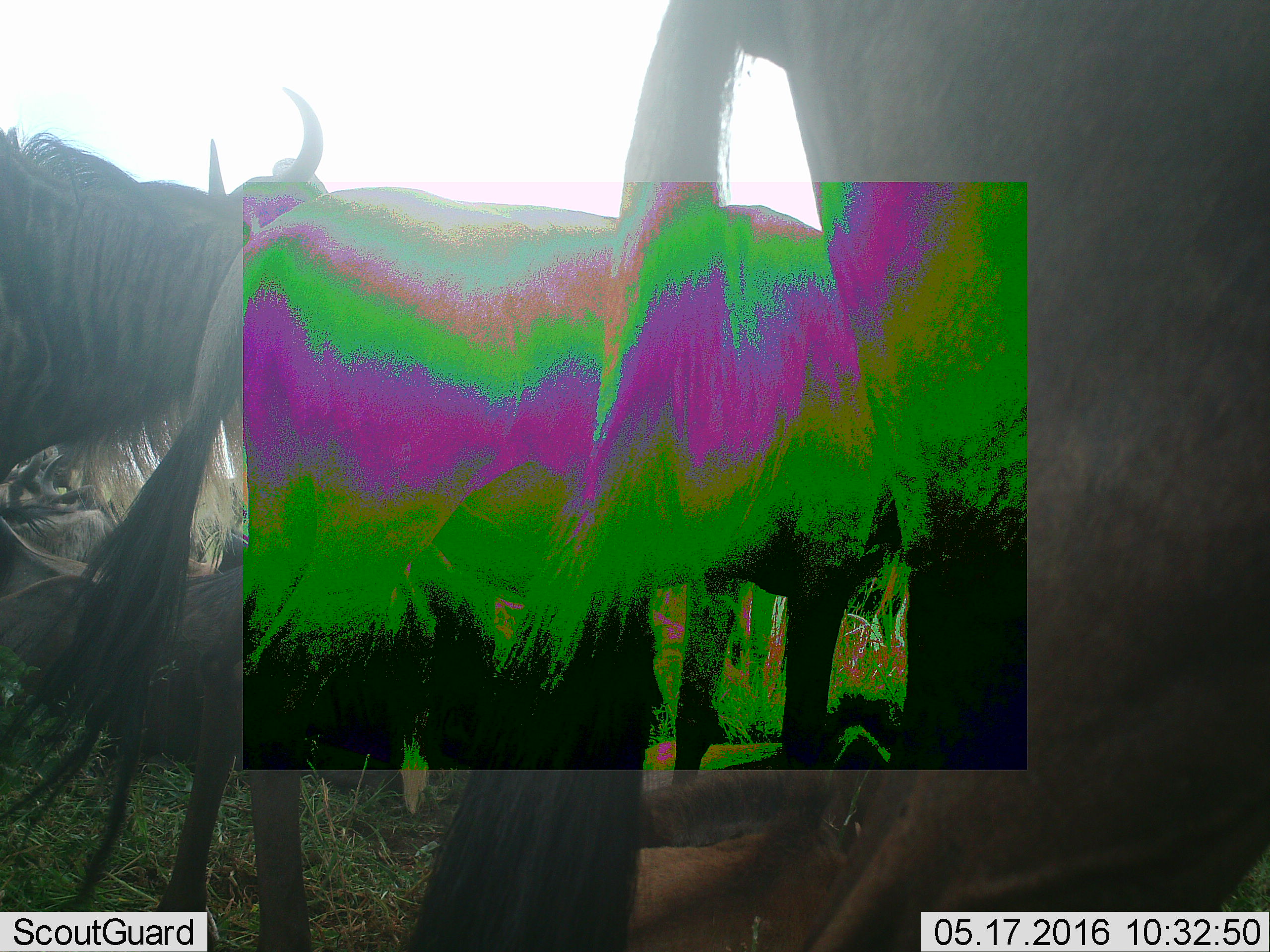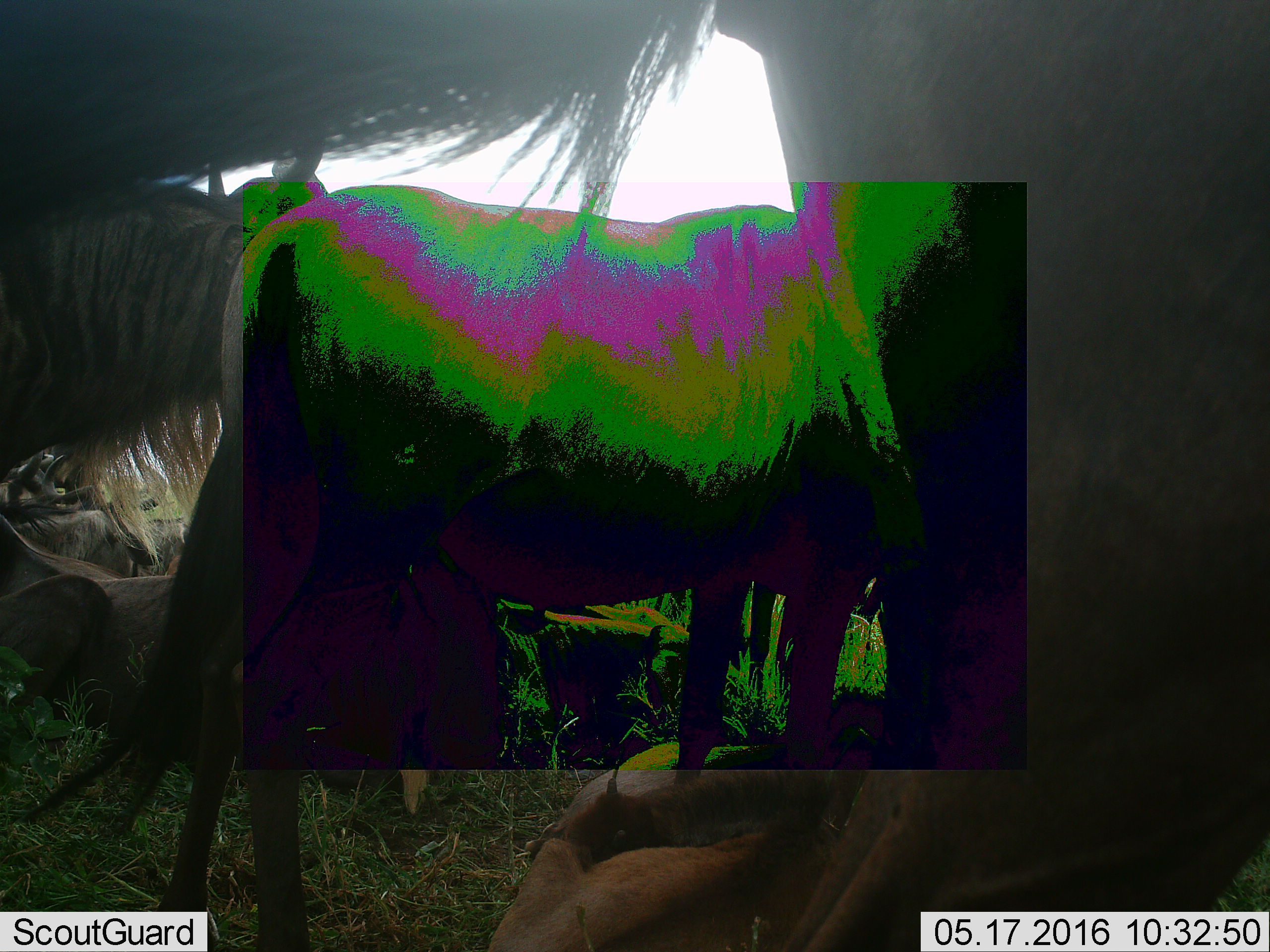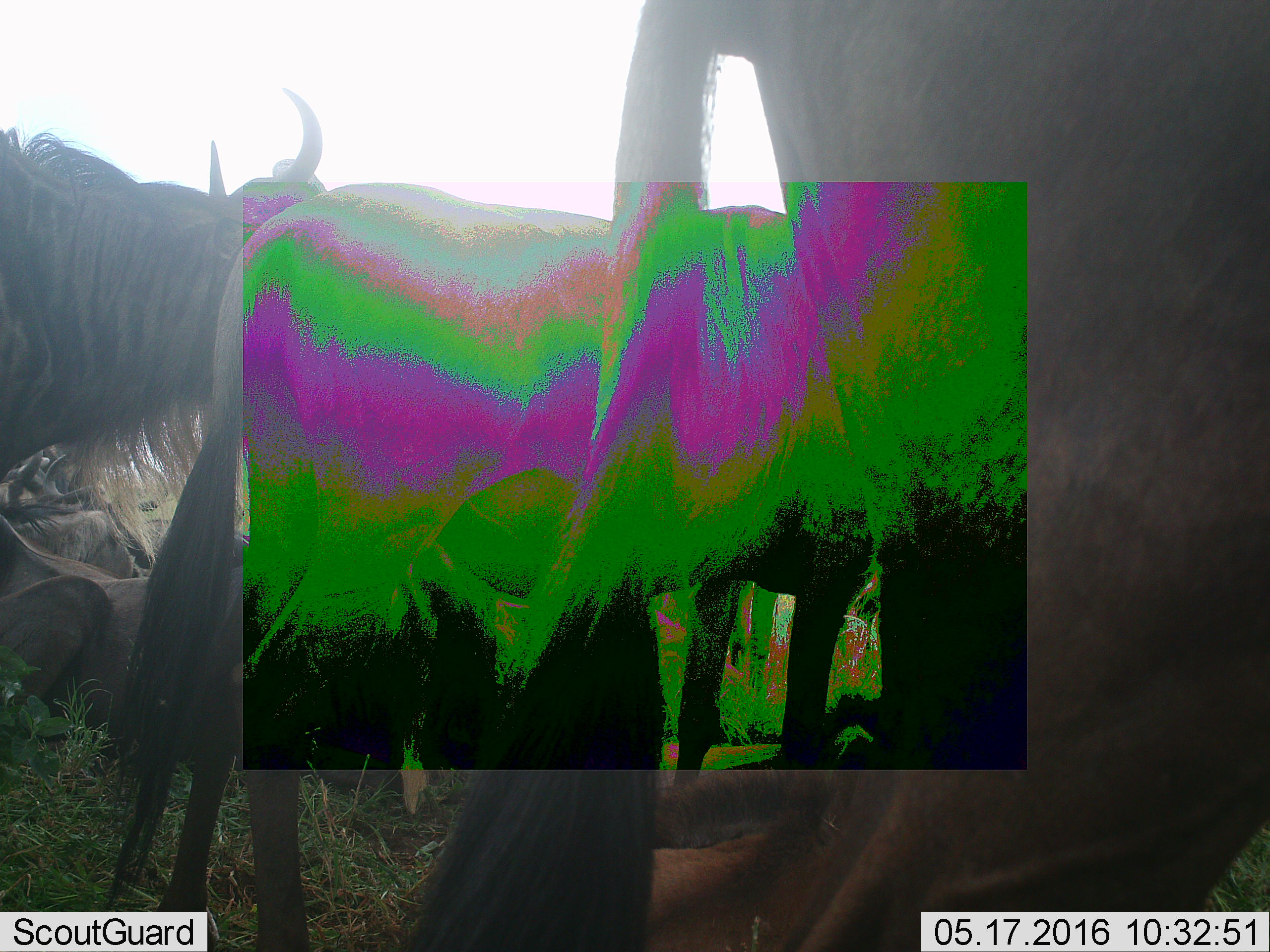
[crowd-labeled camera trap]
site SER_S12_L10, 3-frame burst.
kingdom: Animalia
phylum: Chordata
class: Mammalia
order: Artiodactyla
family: Bovidae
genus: Connochaetes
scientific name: Connochaetes taurinus taurinus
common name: blue wildebeest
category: wildebeestblue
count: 4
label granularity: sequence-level